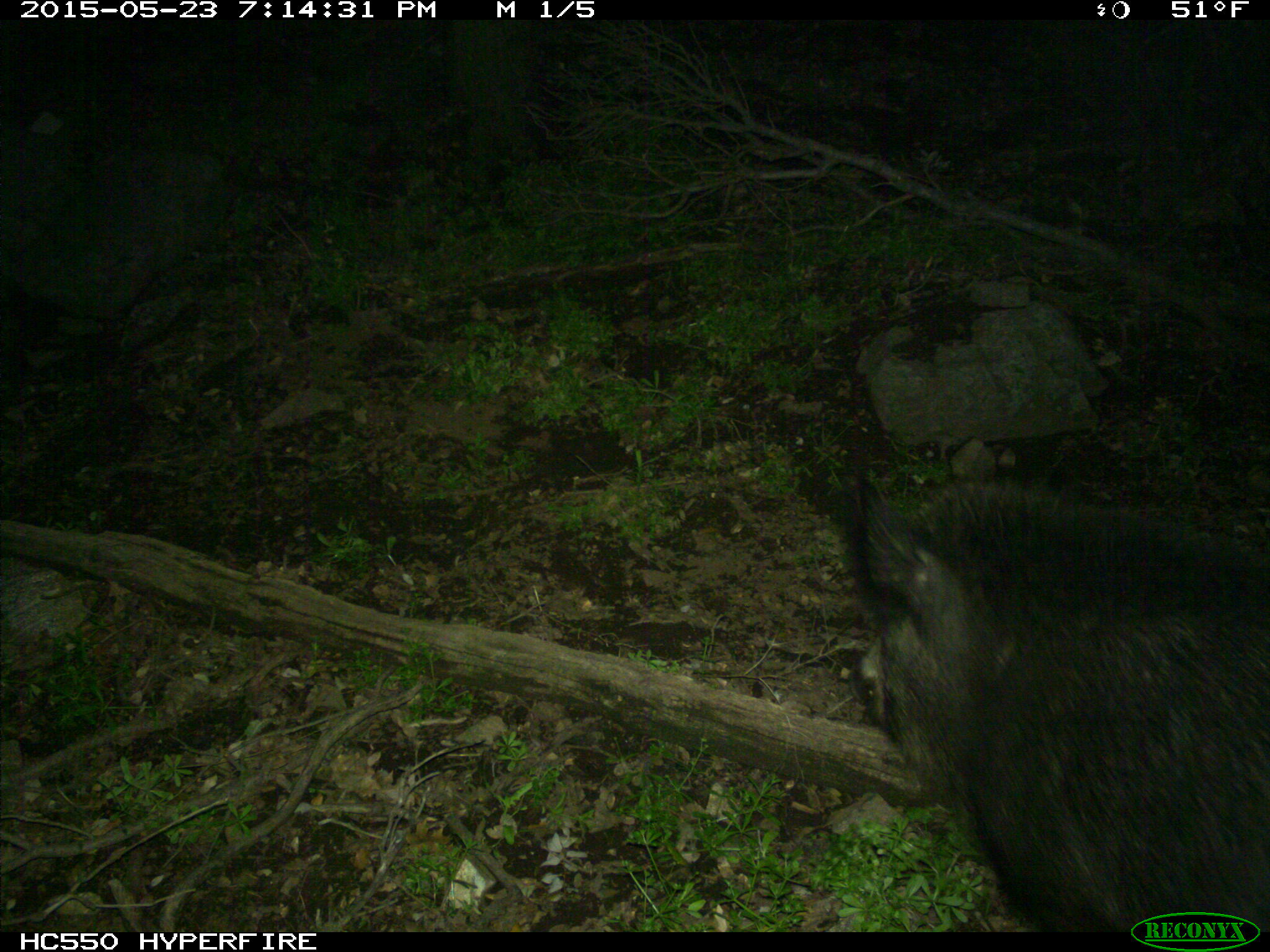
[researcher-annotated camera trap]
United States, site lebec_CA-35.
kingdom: Animalia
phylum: Chordata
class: Mammalia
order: Artiodactyla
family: Suidae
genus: Sus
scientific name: Sus scrofa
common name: wild boar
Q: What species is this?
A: Sus scrofa (wild boar).